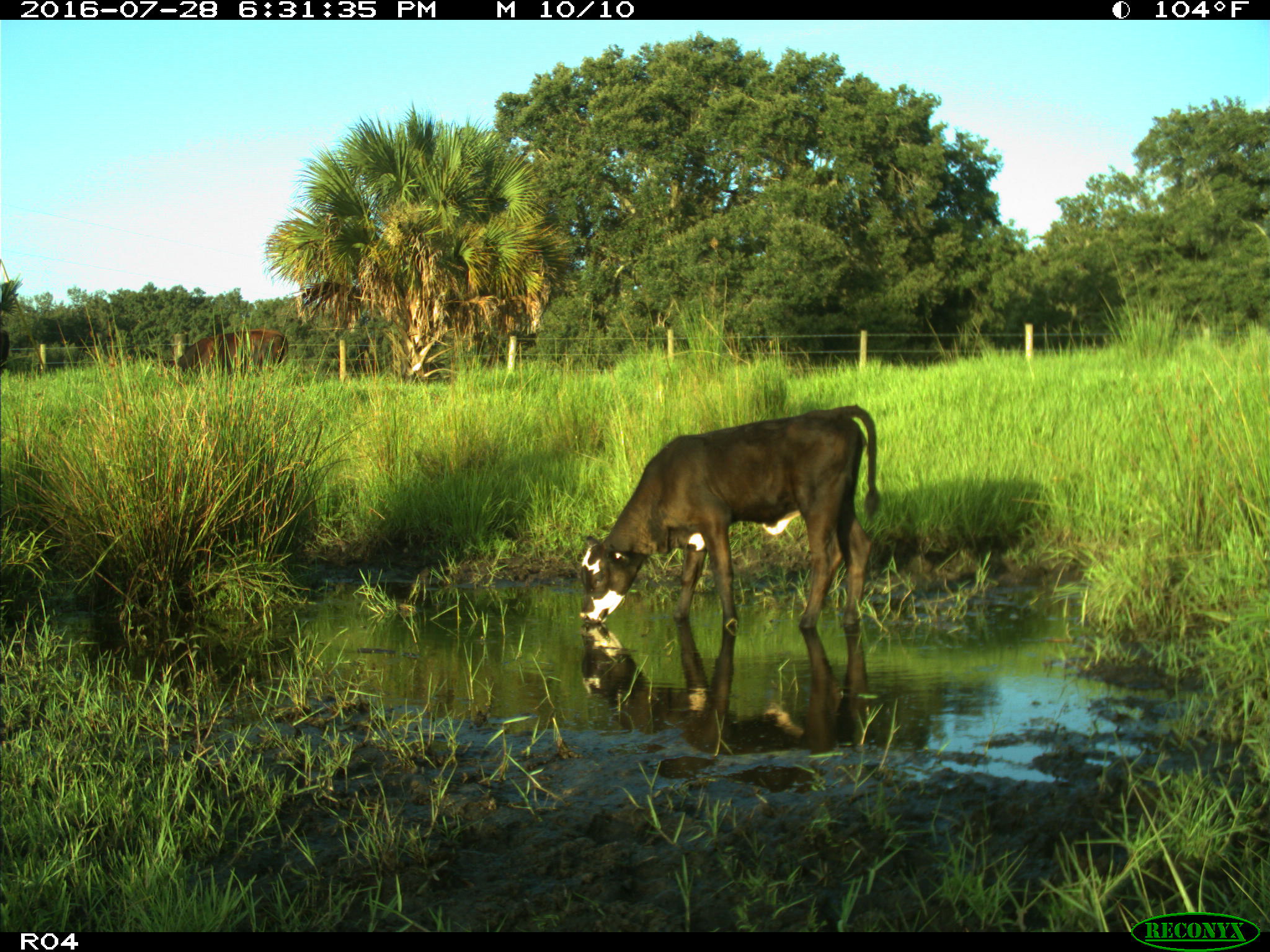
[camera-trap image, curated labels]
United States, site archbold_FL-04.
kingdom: Animalia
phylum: Chordata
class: Mammalia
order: Artiodactyla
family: Bovidae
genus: Bos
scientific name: Bos taurus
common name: domestic cow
Bos taurus (domestic cow).